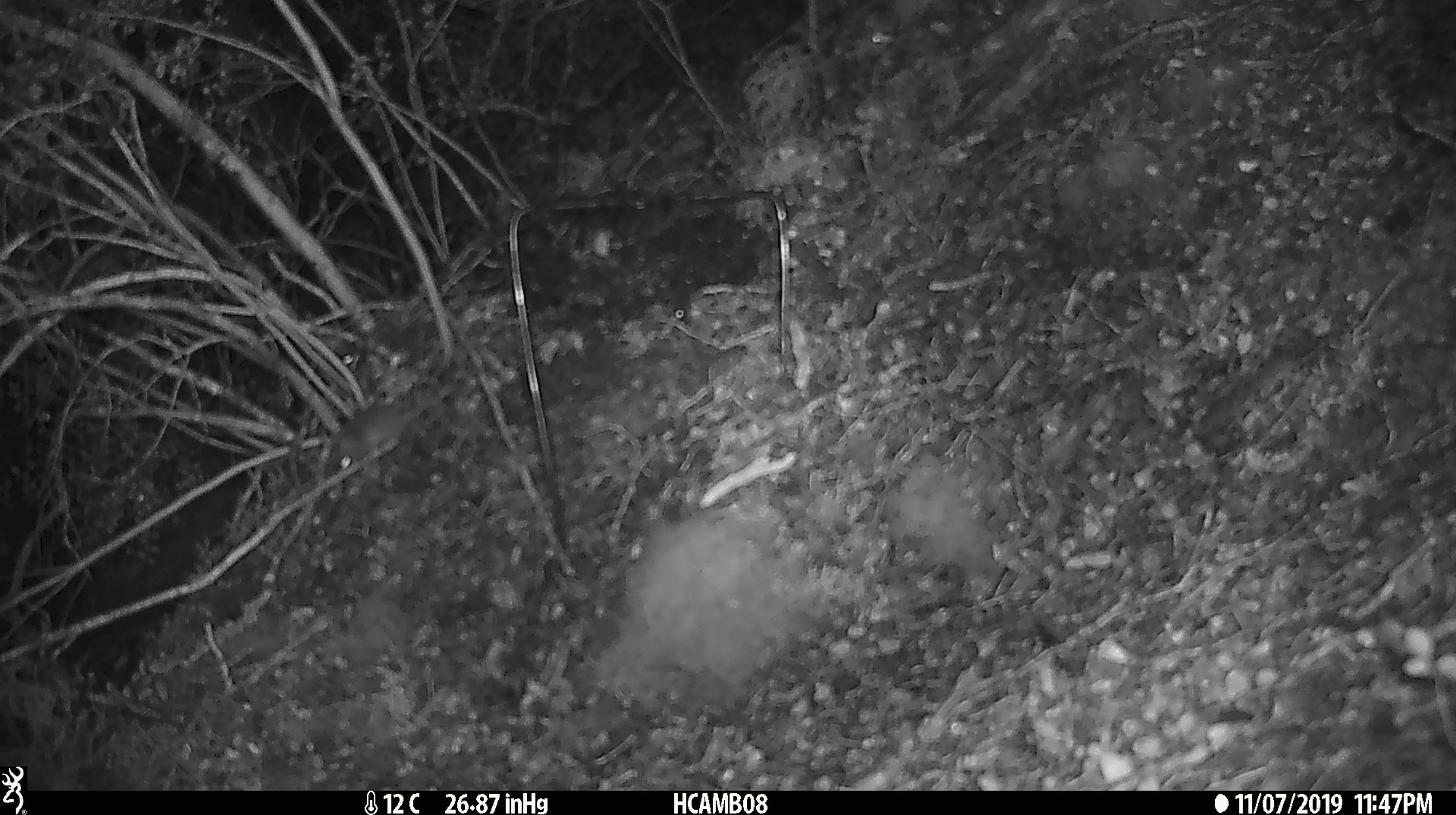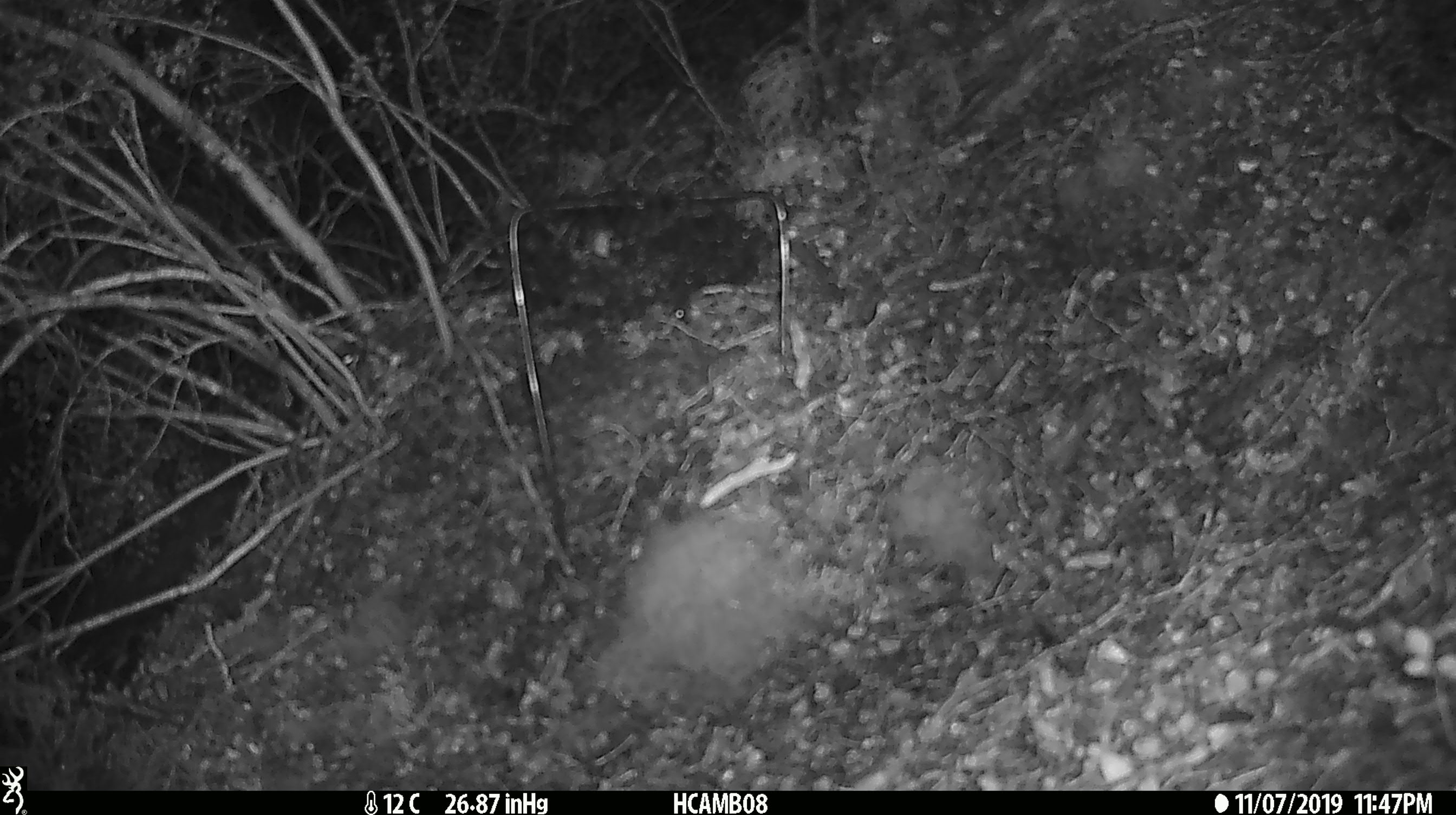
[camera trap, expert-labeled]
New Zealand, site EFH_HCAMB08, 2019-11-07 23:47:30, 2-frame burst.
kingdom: Animalia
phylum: Chordata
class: Mammalia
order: Rodentia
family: Muridae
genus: Mus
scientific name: Mus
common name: mouse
Mouse (Mus).